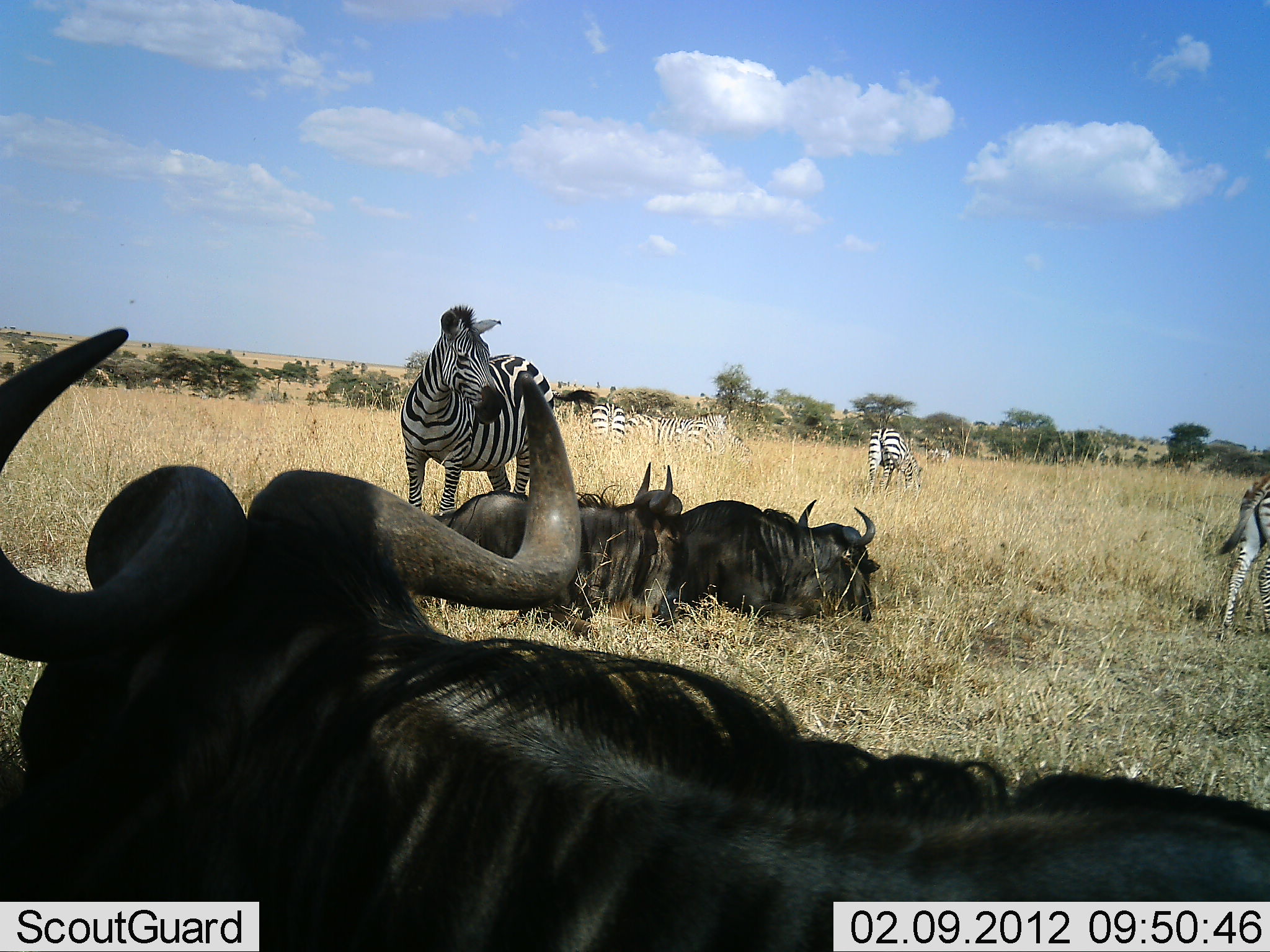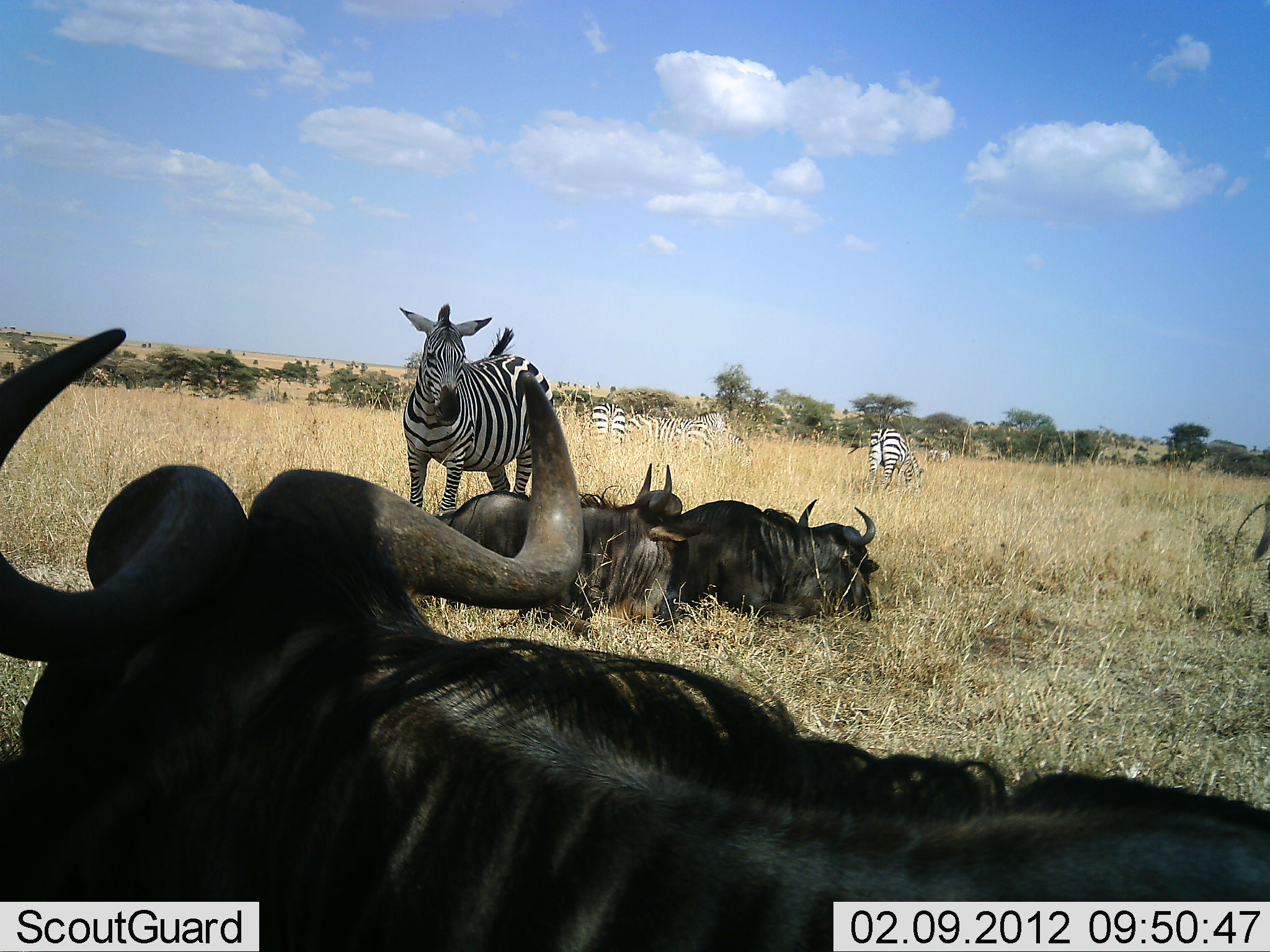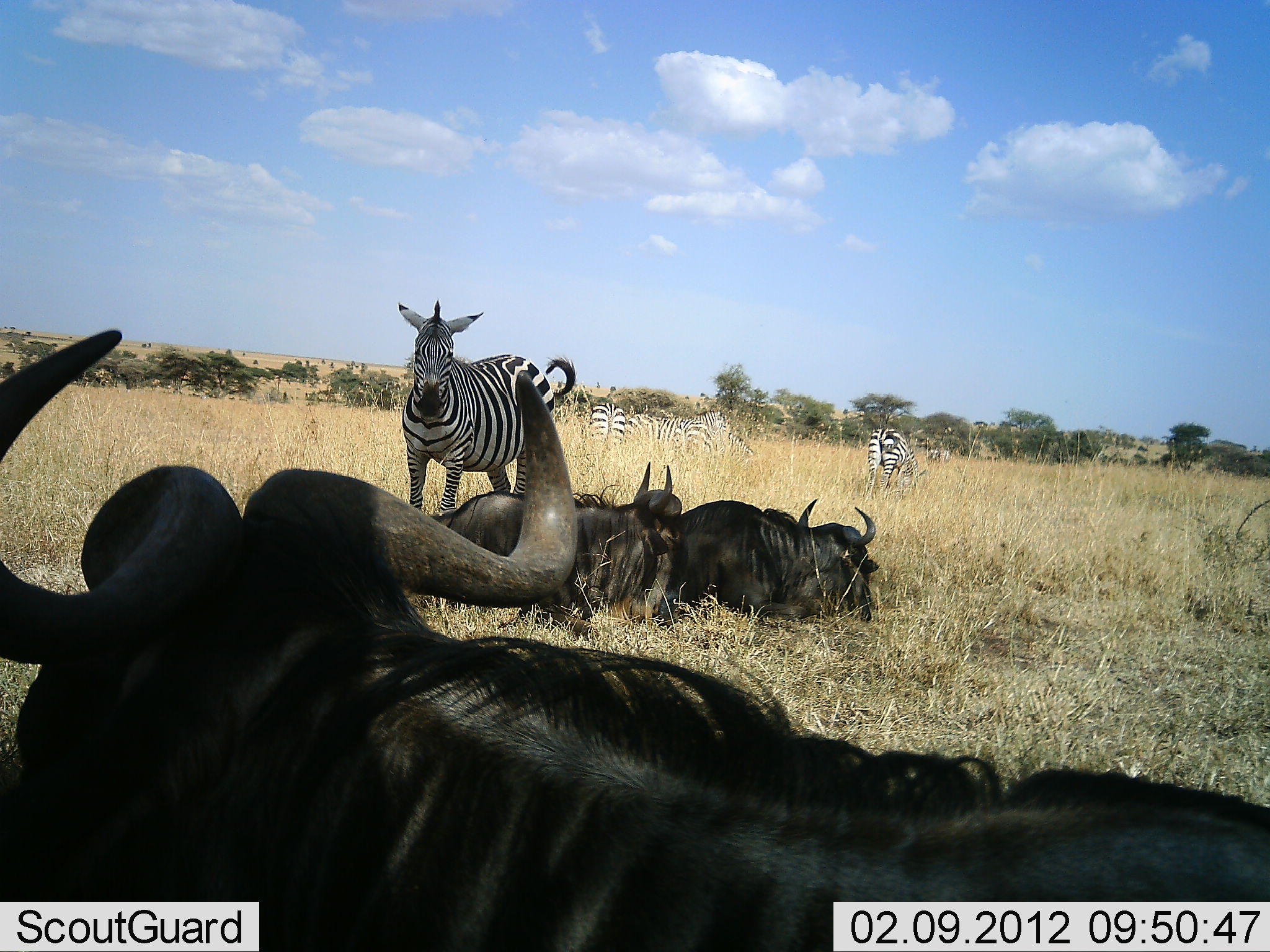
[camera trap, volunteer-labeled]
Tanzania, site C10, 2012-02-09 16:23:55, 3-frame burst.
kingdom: Animalia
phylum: Chordata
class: Mammalia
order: Artiodactyla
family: Bovidae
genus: Connochaetes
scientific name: Connochaetes taurinus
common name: blue wildebeest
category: wildebeest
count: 3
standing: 0%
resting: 100%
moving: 0%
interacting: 8%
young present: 0%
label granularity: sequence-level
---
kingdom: Animalia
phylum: Chordata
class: Mammalia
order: Perissodactyla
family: Equidae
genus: Equus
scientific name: Equus quagga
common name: plains zebra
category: zebra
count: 6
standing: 93%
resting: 7%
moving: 29%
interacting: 0%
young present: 0%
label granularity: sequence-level